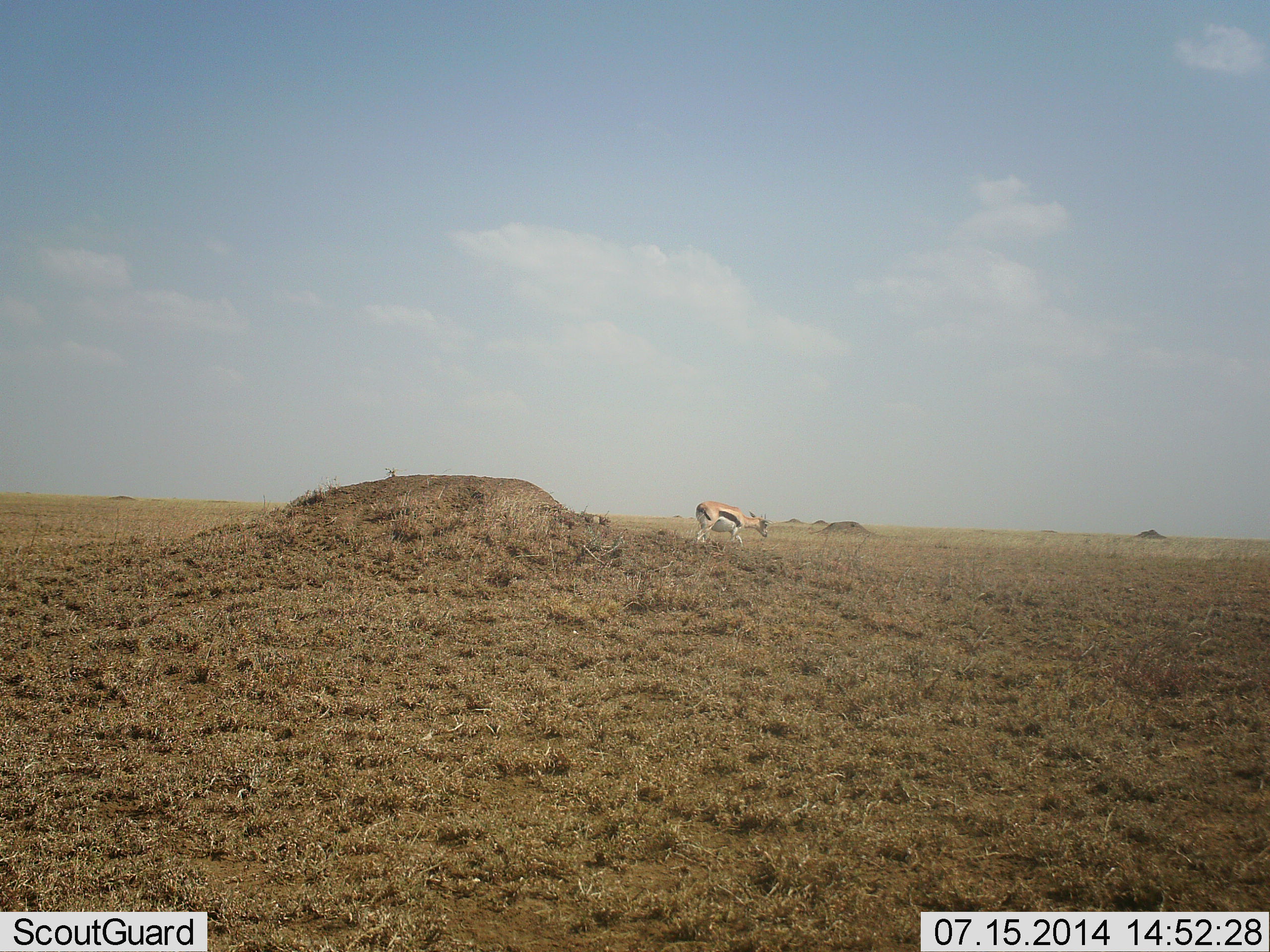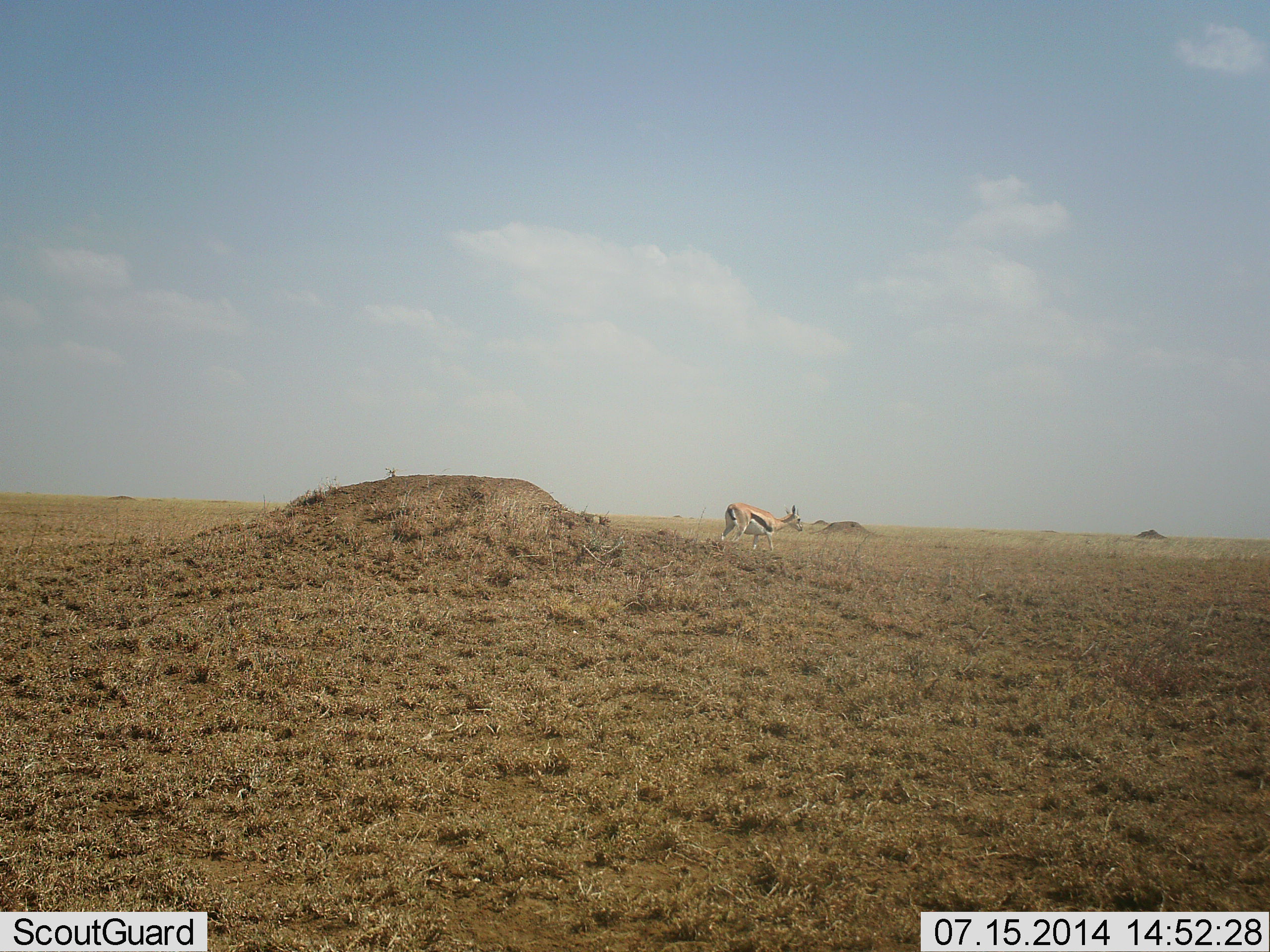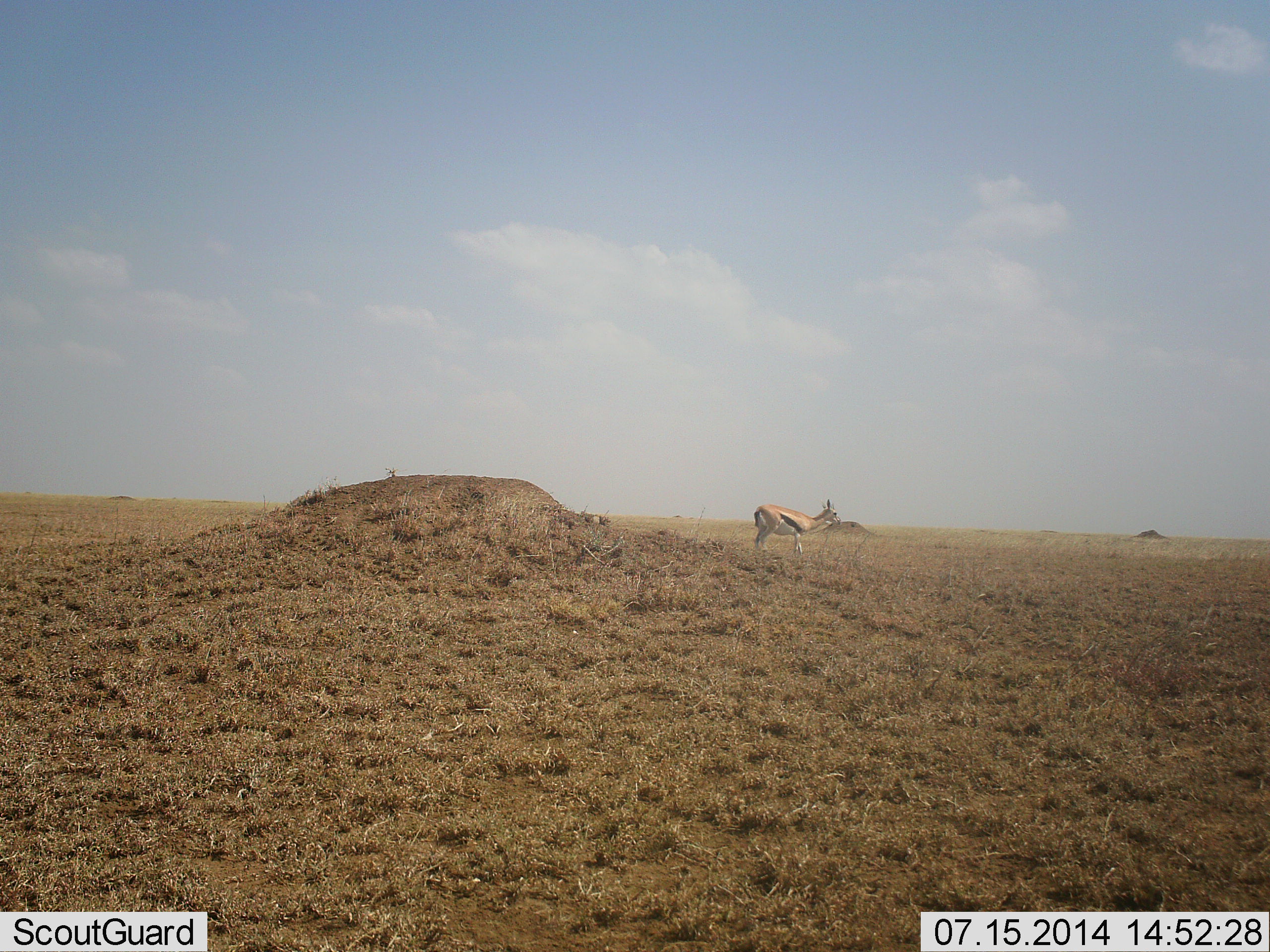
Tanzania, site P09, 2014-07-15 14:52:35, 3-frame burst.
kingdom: Animalia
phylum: Chordata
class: Mammalia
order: Artiodactyla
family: Bovidae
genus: Eudorcas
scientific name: Eudorcas thomsonii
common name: thomson's gazelle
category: gazellethomsons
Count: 1.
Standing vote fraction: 0%.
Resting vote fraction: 0%.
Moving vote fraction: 100%.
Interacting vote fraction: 0%.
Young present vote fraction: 0%.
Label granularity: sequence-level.